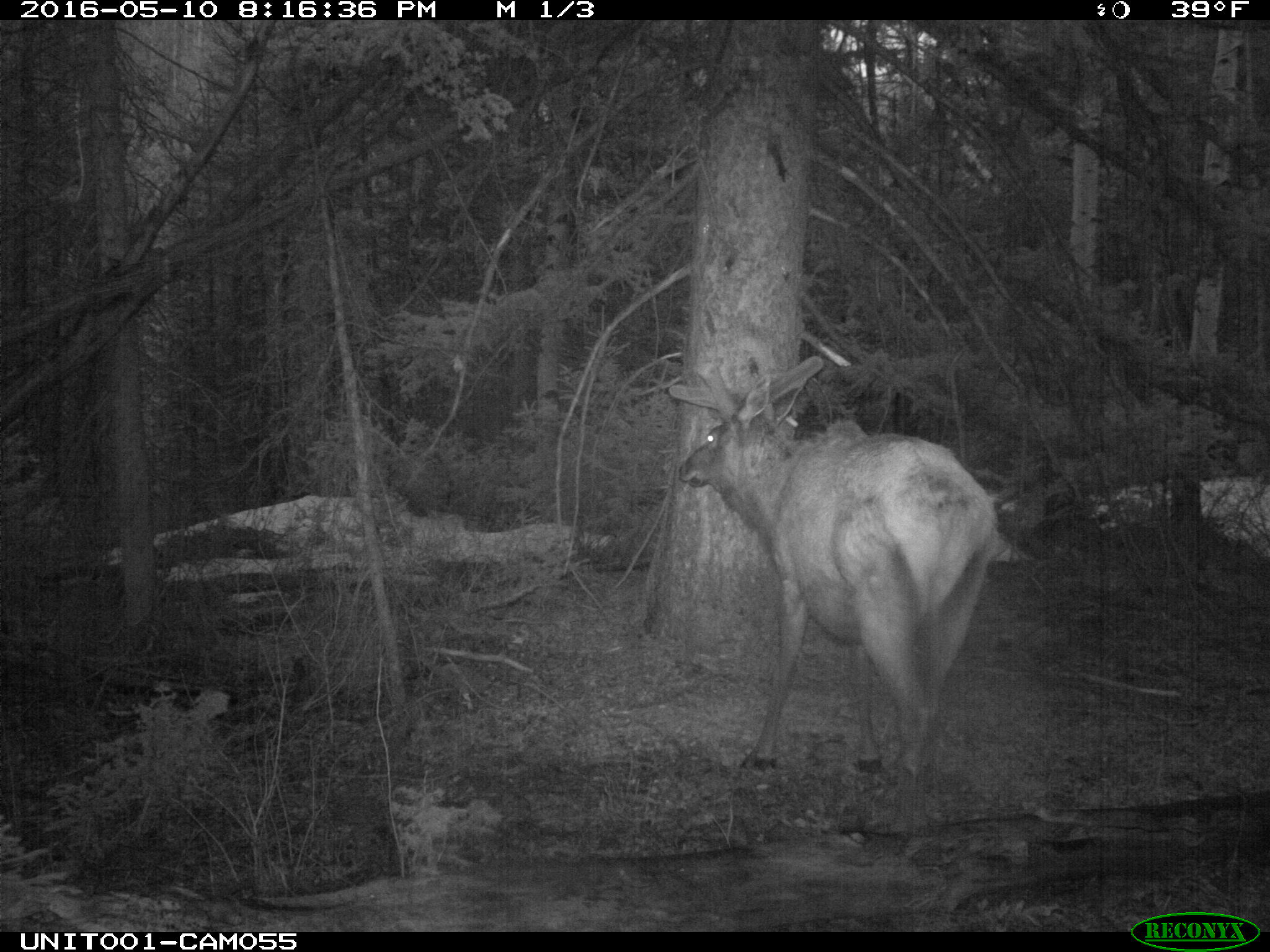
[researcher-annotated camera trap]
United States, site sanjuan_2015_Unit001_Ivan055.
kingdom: Animalia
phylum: Chordata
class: Mammalia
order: Artiodactyla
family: Cervidae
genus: Cervus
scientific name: Cervus elaphus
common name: red deer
Cervus elaphus (red deer).